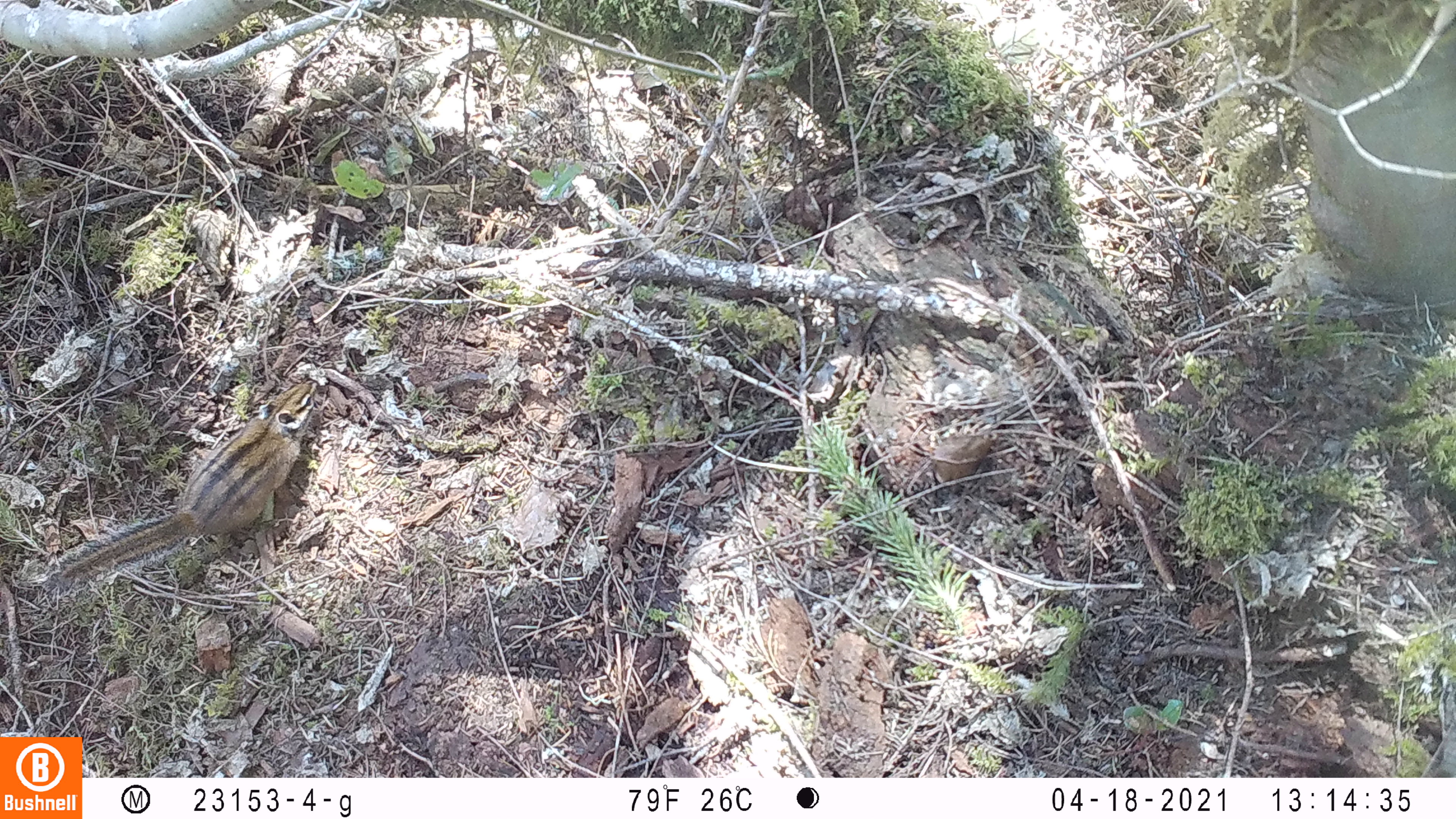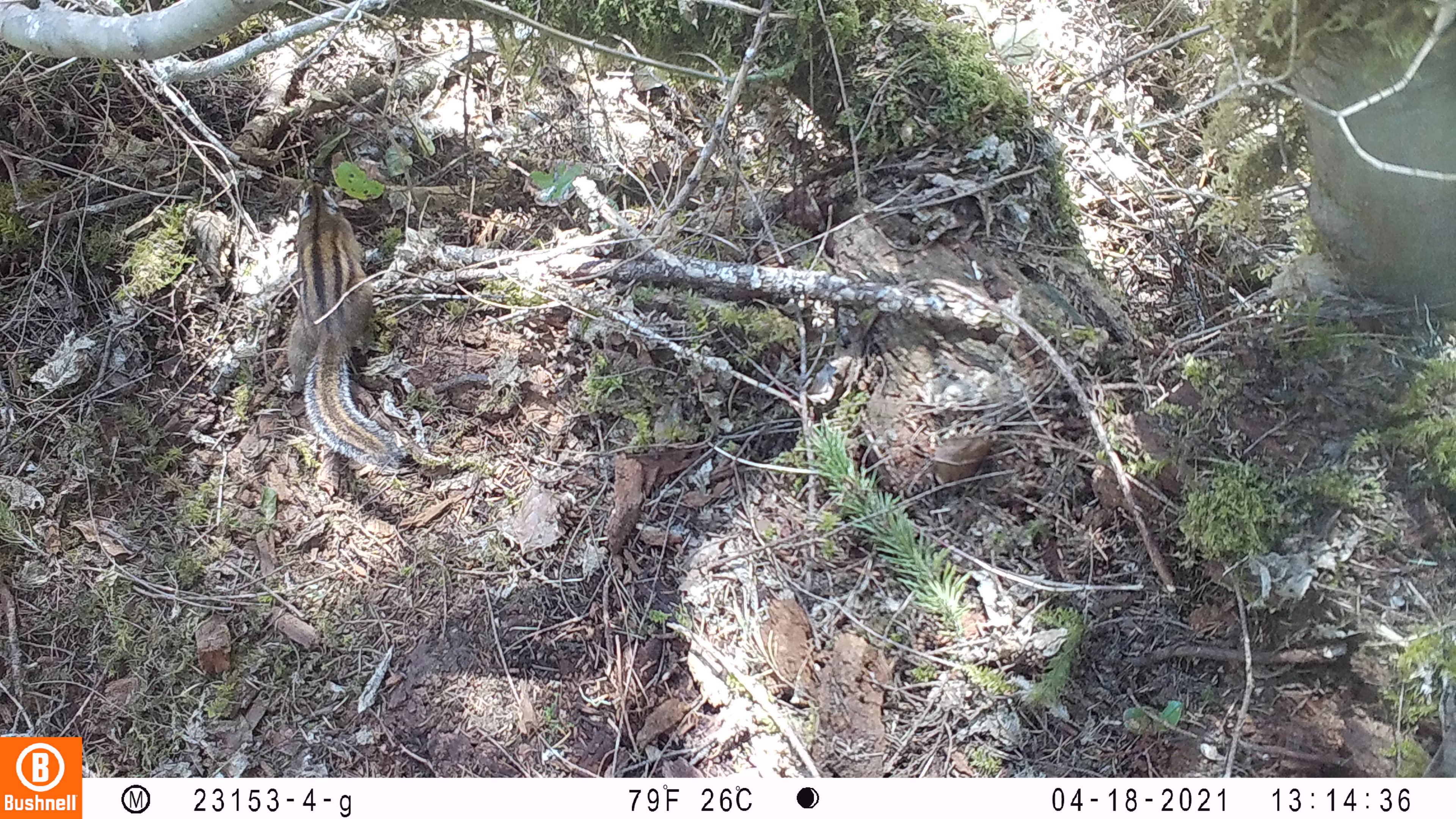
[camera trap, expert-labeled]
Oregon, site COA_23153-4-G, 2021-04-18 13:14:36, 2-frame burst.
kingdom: Animalia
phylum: Chordata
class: Mammalia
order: Rodentia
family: Sciuridae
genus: Neotamias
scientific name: Neotamias townsendii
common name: townsend's chipmunk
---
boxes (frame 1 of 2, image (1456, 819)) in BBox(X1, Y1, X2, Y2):
townsend's chipmunk: BBox(40, 368, 328, 597)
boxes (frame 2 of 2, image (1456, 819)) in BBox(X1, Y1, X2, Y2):
townsend's chipmunk: BBox(272, 175, 417, 474)